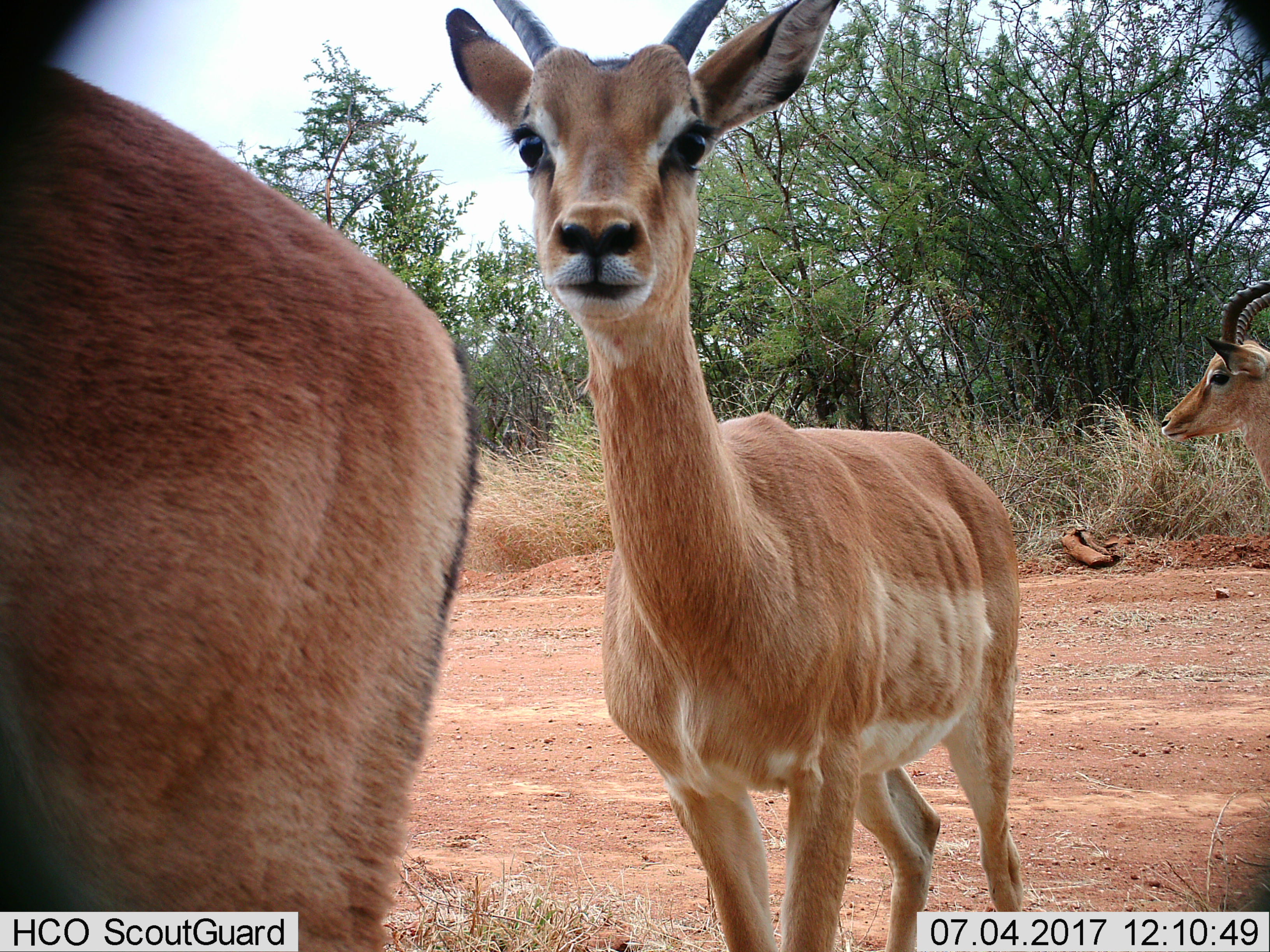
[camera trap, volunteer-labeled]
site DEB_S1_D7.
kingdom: Animalia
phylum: Chordata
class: Mammalia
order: Artiodactyla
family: Bovidae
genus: Aepyceros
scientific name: Aepyceros melampus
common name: impala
Impala (Aepyceros melampus), count 3. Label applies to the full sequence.